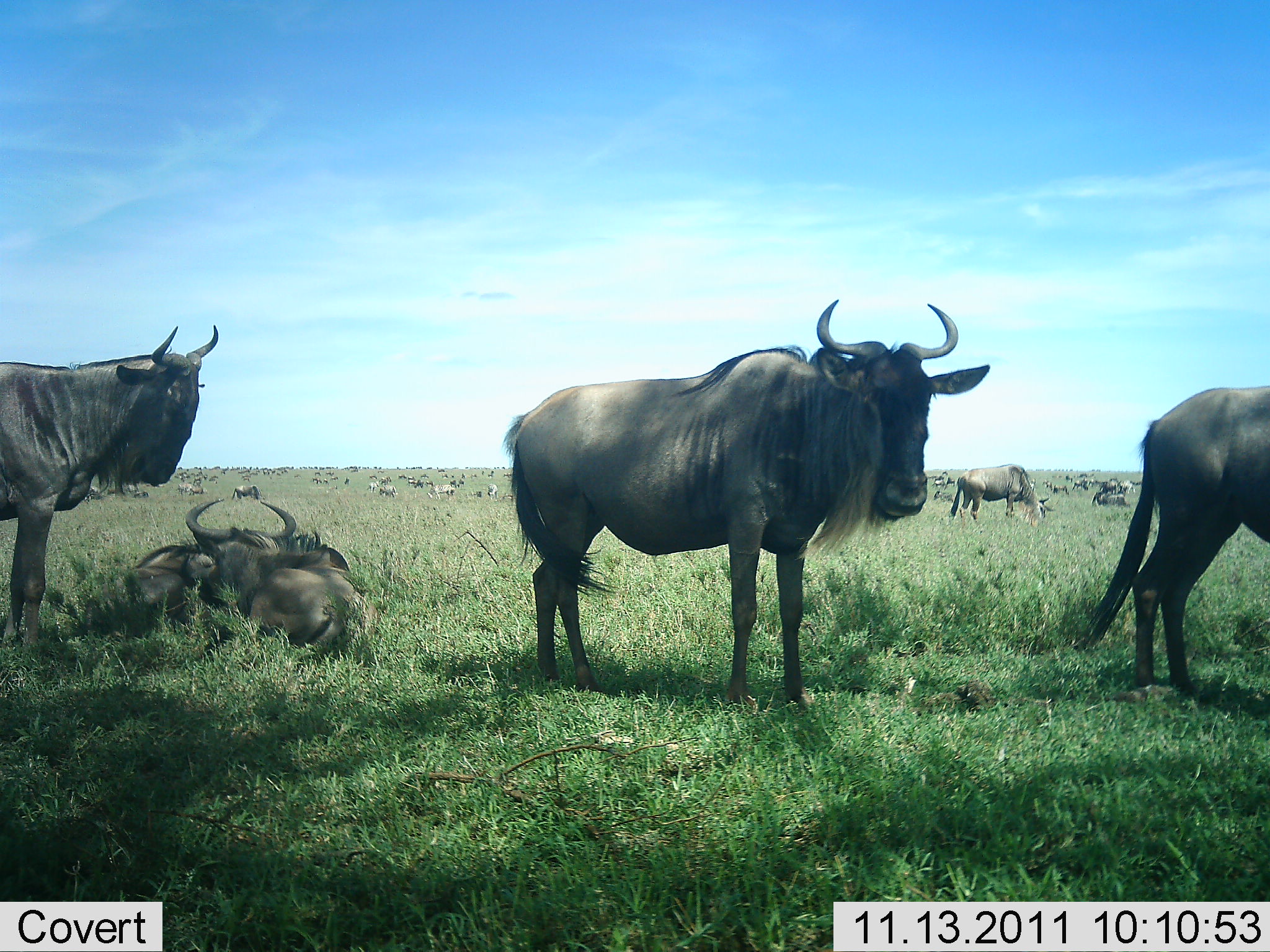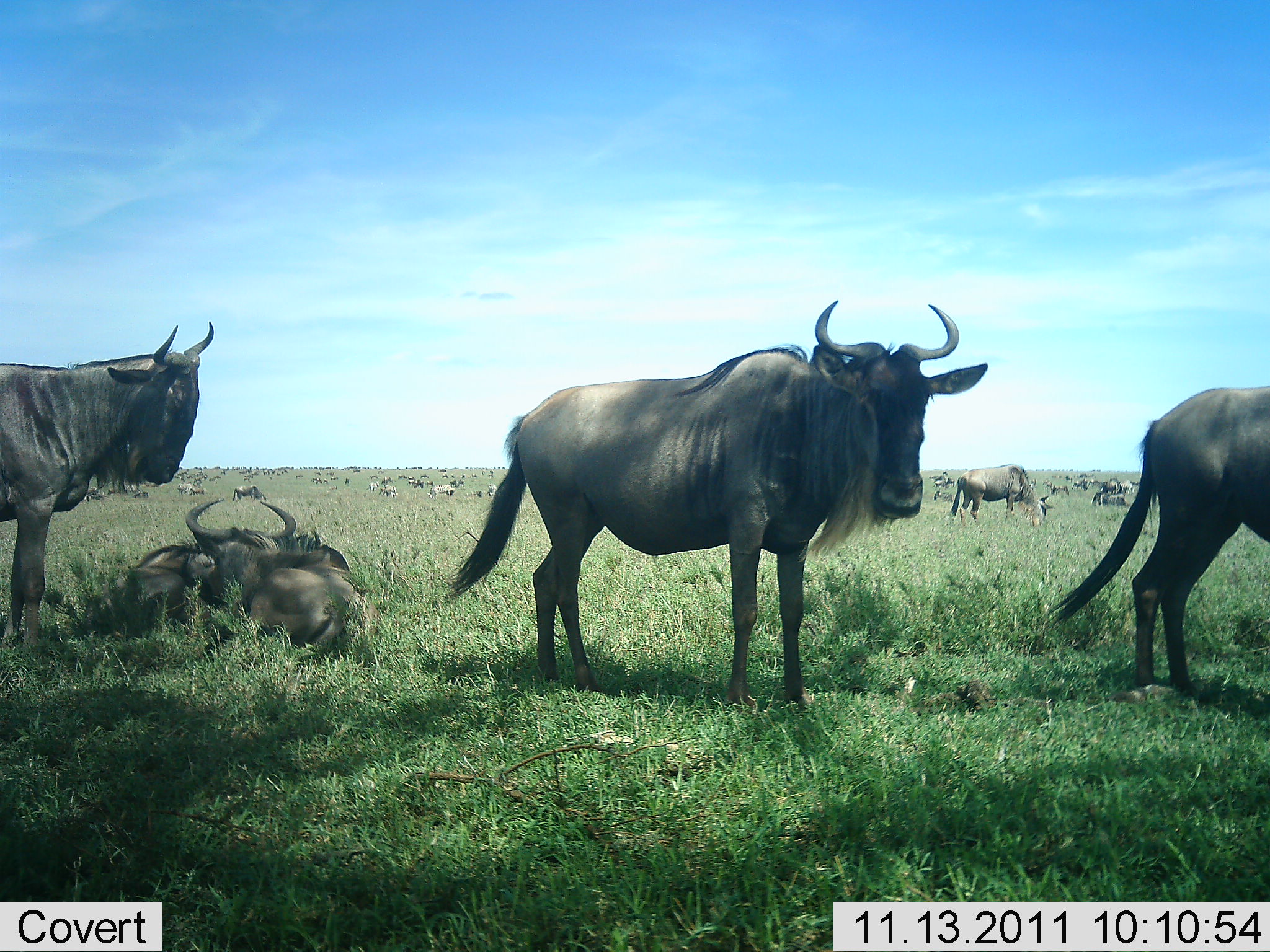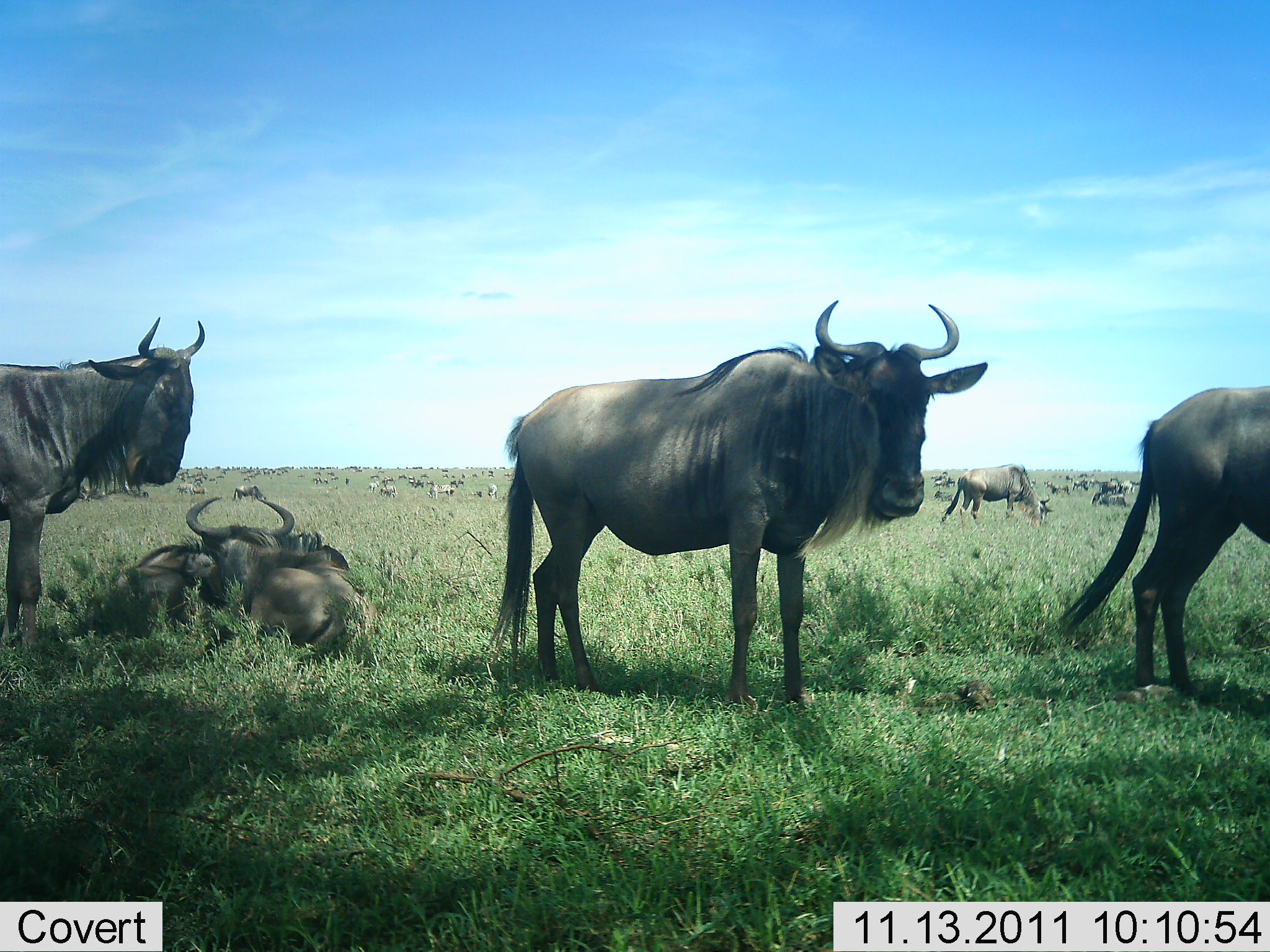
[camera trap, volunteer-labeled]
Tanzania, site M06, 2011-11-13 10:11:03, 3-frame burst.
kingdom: Animalia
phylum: Chordata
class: Mammalia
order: Artiodactyla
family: Bovidae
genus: Connochaetes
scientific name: Connochaetes taurinus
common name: blue wildebeest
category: wildebeest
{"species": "wildebeest (blue wildebeest) (Connochaetes taurinus)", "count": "51+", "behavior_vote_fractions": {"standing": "83%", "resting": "83%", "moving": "8%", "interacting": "0%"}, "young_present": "0%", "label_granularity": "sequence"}